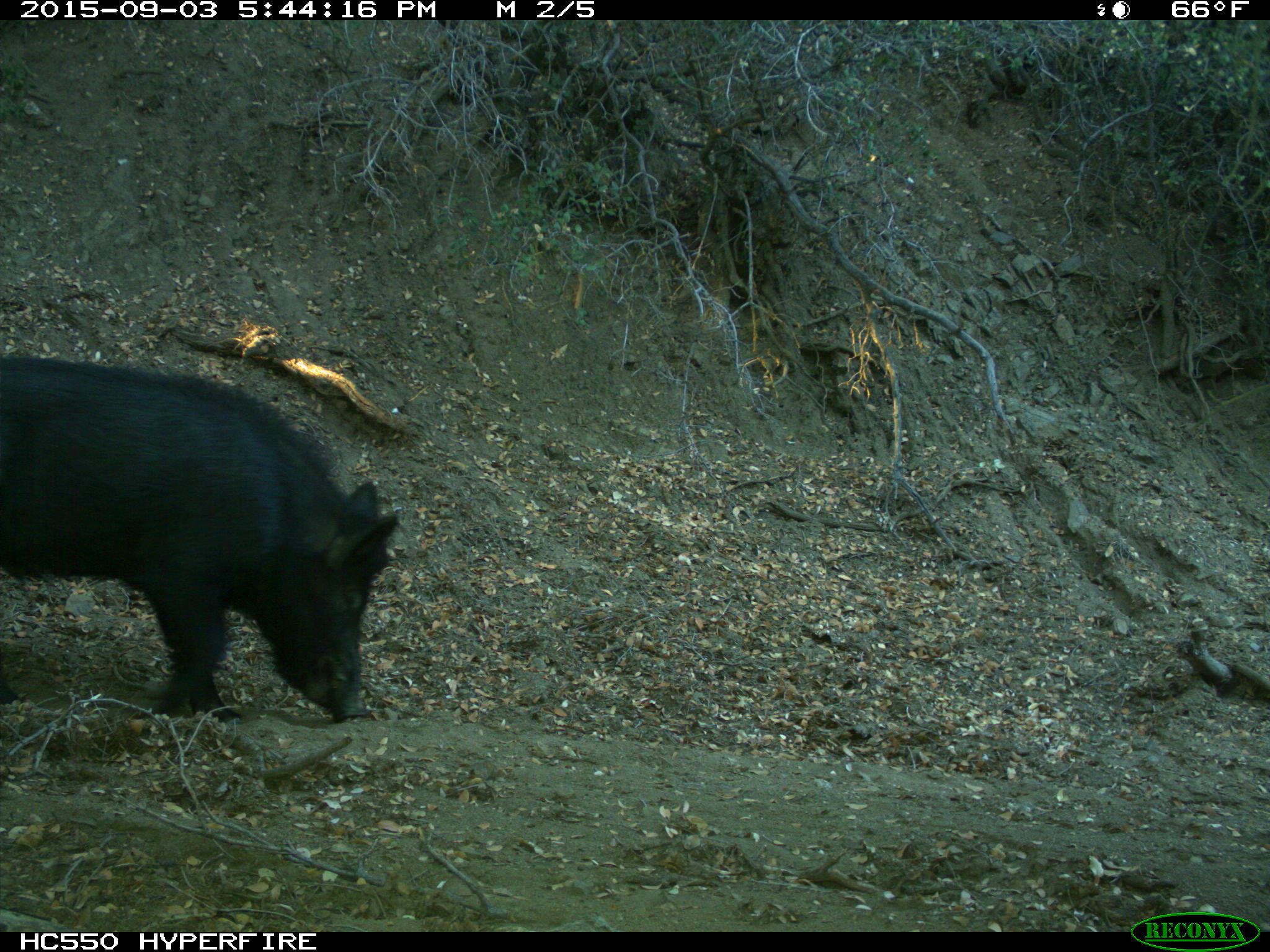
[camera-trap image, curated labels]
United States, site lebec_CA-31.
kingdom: Animalia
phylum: Chordata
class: Mammalia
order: Artiodactyla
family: Suidae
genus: Sus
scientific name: Sus scrofa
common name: wild boar